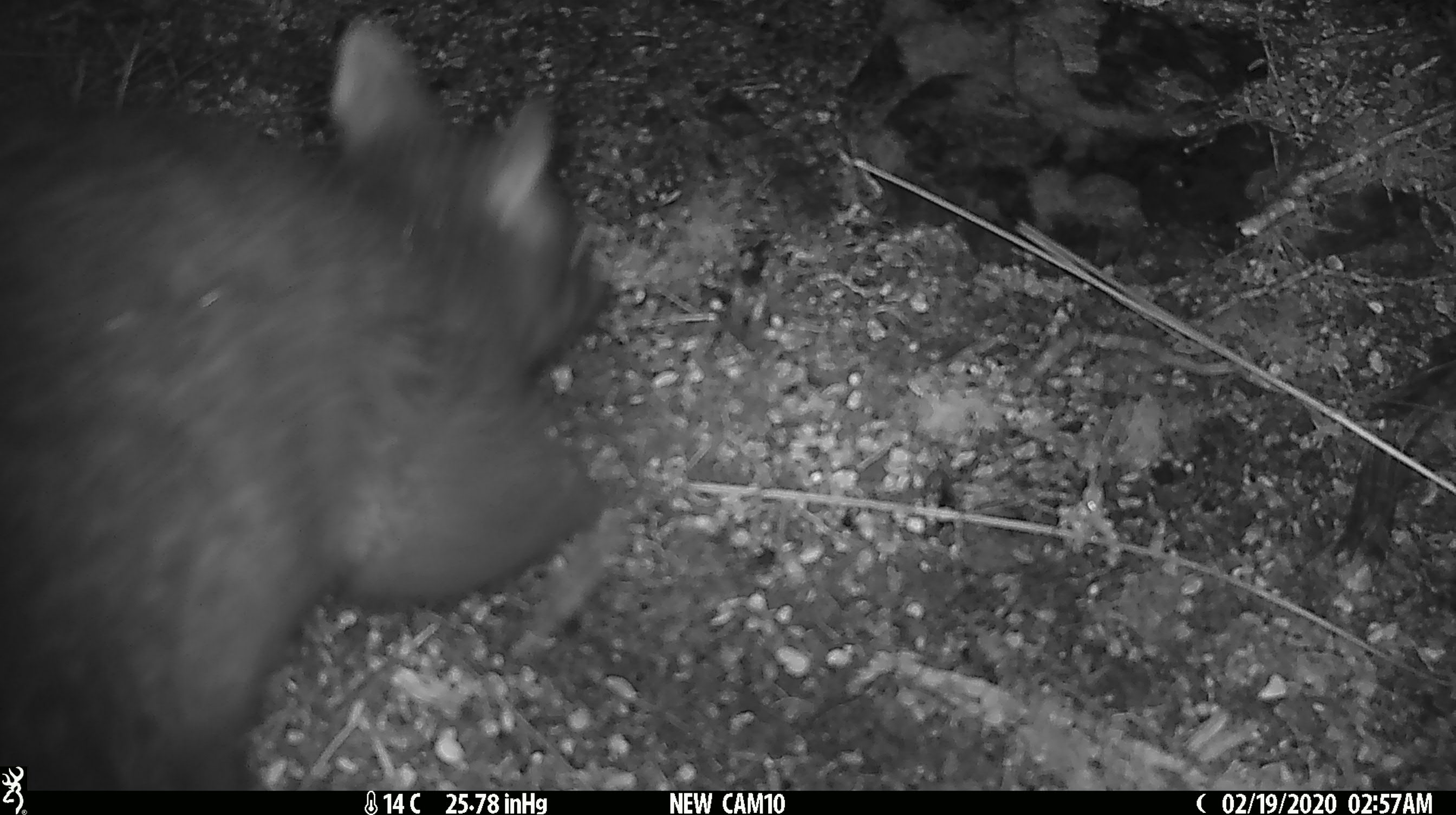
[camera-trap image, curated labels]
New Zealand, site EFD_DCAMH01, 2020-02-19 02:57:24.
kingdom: Animalia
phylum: Chordata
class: Mammalia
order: Diprotodontia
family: Phalangeridae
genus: Trichosurus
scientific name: Trichosurus vulpecula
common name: common brushtail possum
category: possum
Possum (common brushtail possum) (Trichosurus vulpecula).